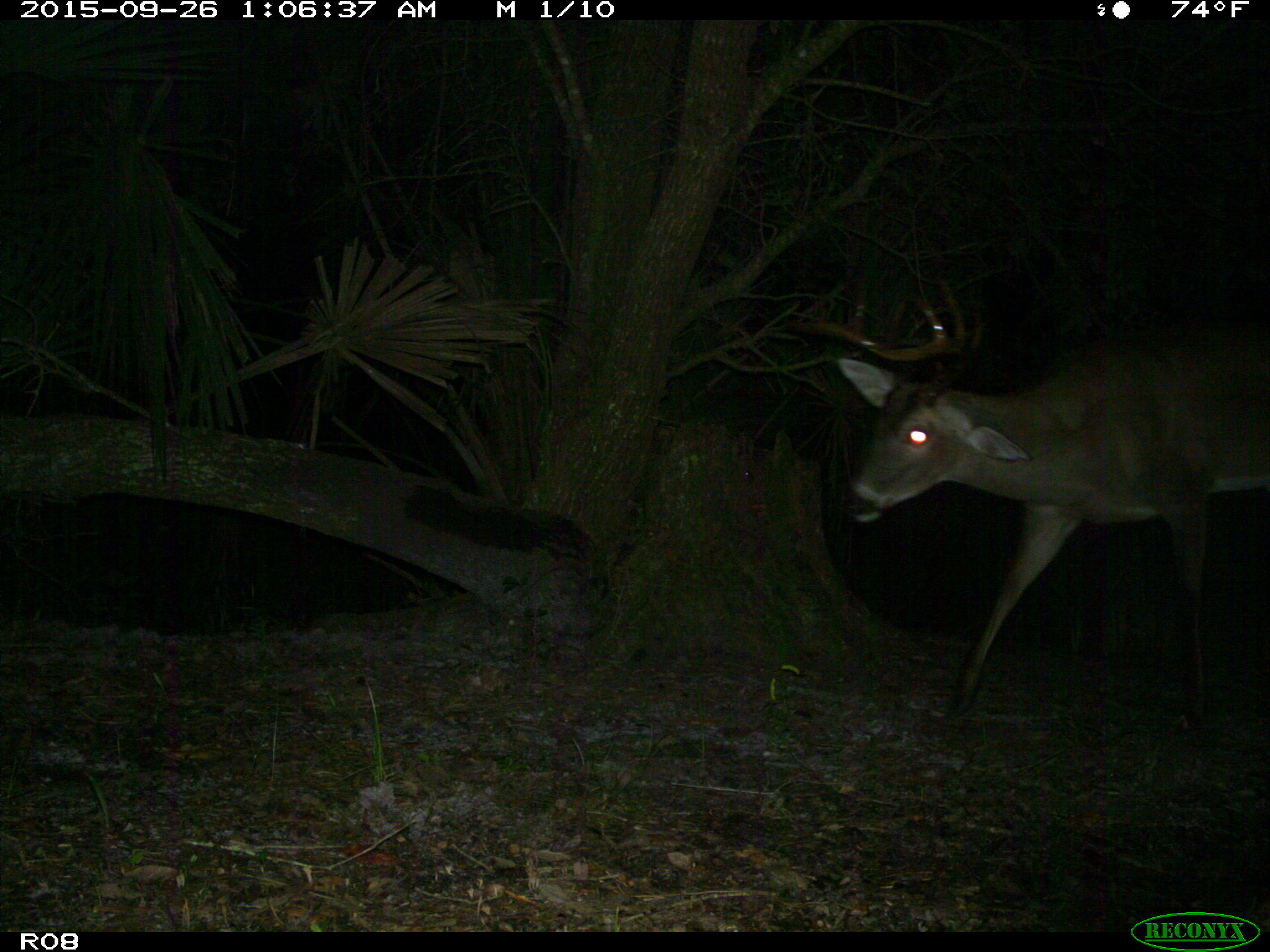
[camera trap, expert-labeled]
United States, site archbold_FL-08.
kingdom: Animalia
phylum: Chordata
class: Mammalia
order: Artiodactyla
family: Cervidae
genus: Odocoileus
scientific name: Odocoileus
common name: deer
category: unidentified deer